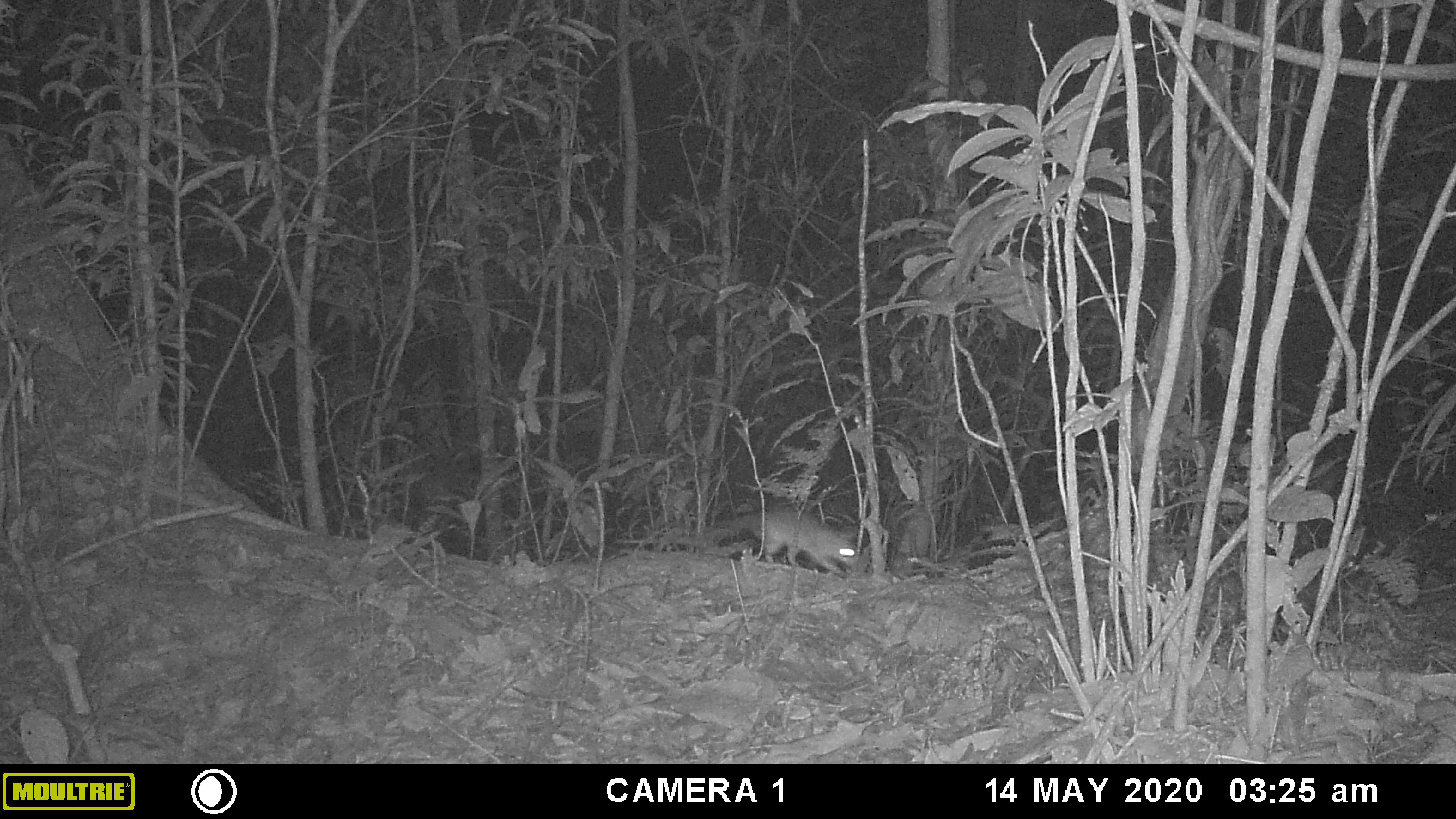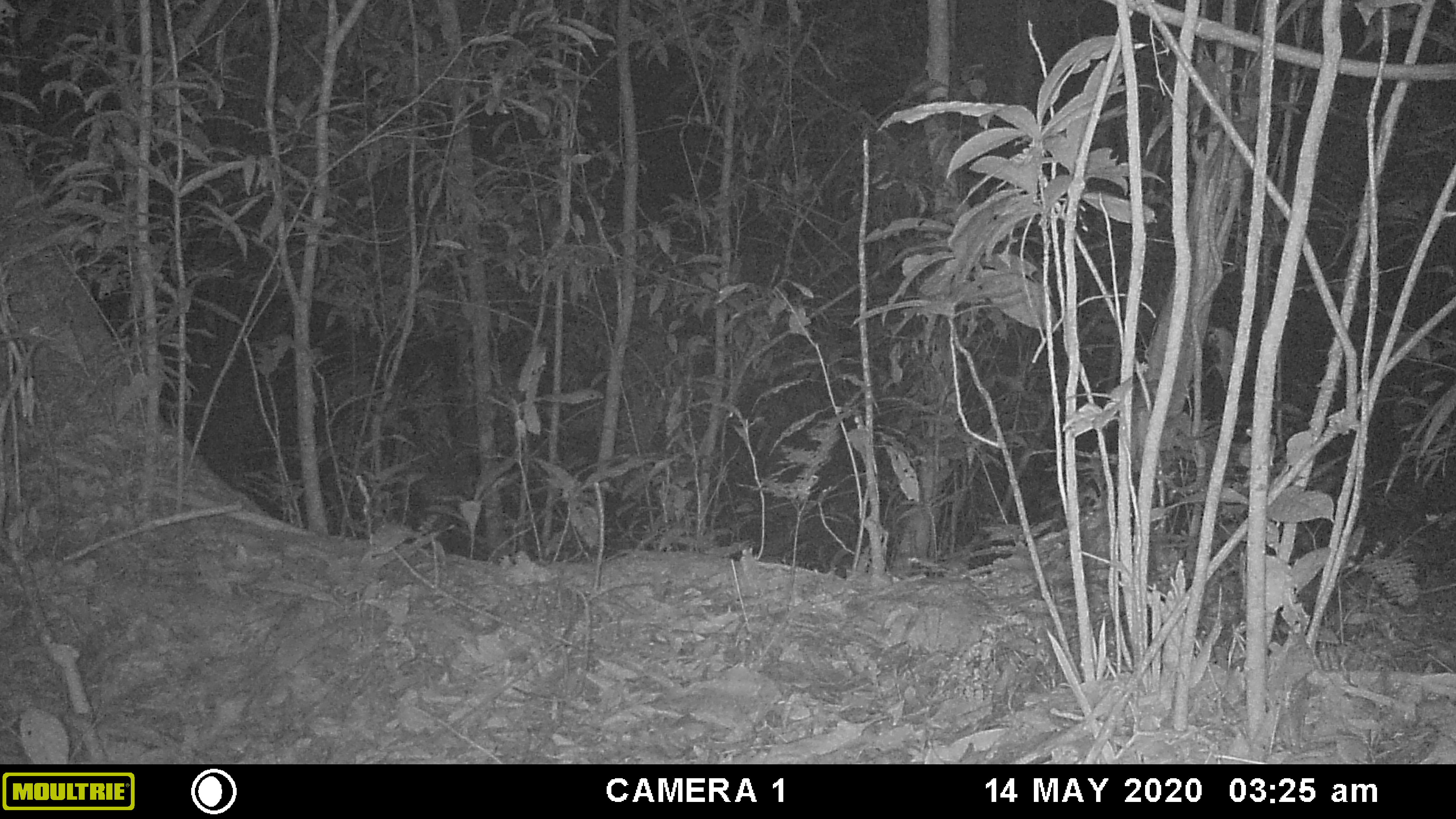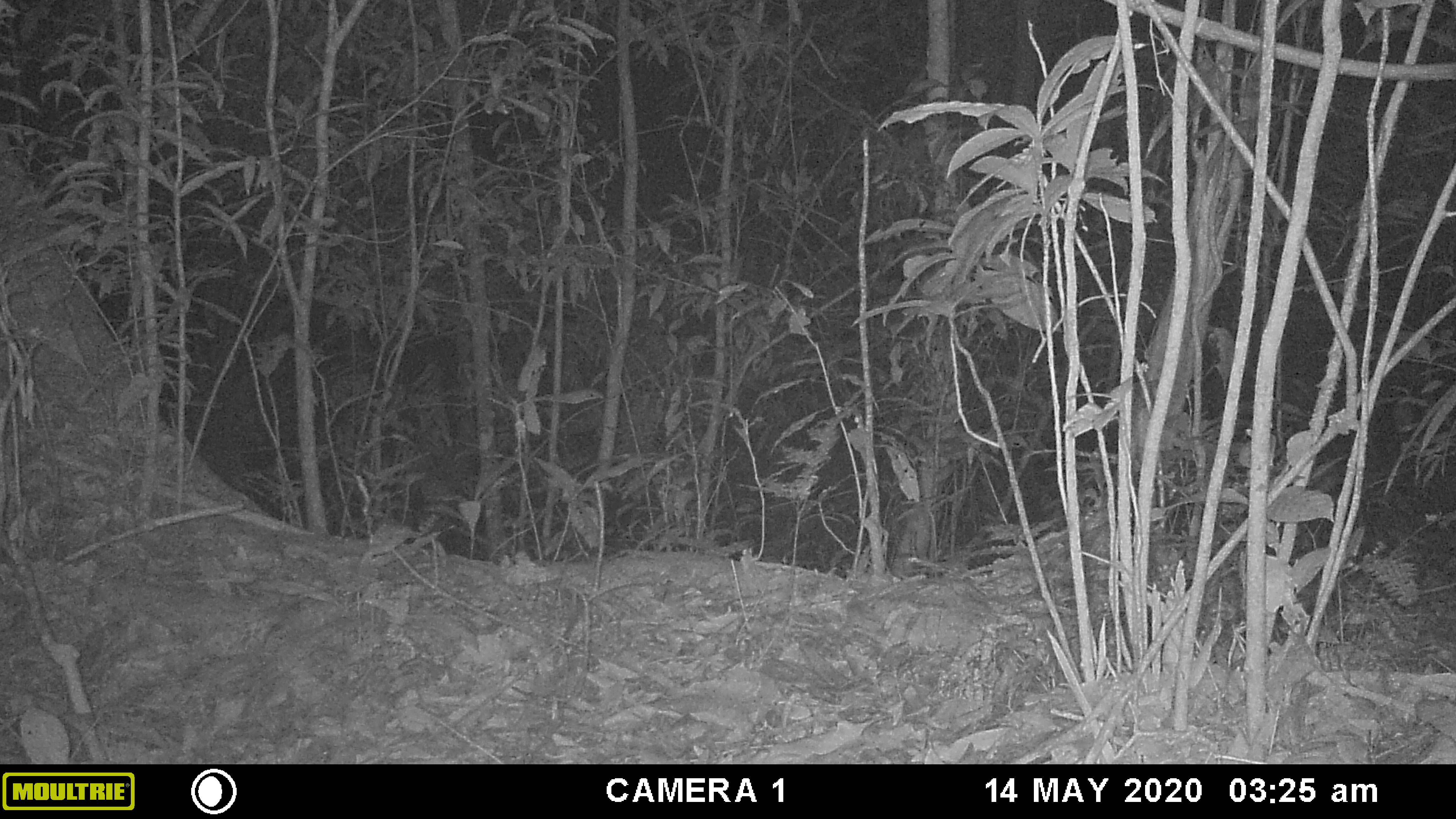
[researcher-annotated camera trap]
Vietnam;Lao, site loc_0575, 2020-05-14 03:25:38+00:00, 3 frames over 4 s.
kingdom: Animalia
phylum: Chordata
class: Mammalia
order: Rodentia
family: Muridae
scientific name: Muridae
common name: old-world mice and rats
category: unidentified murid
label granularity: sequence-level